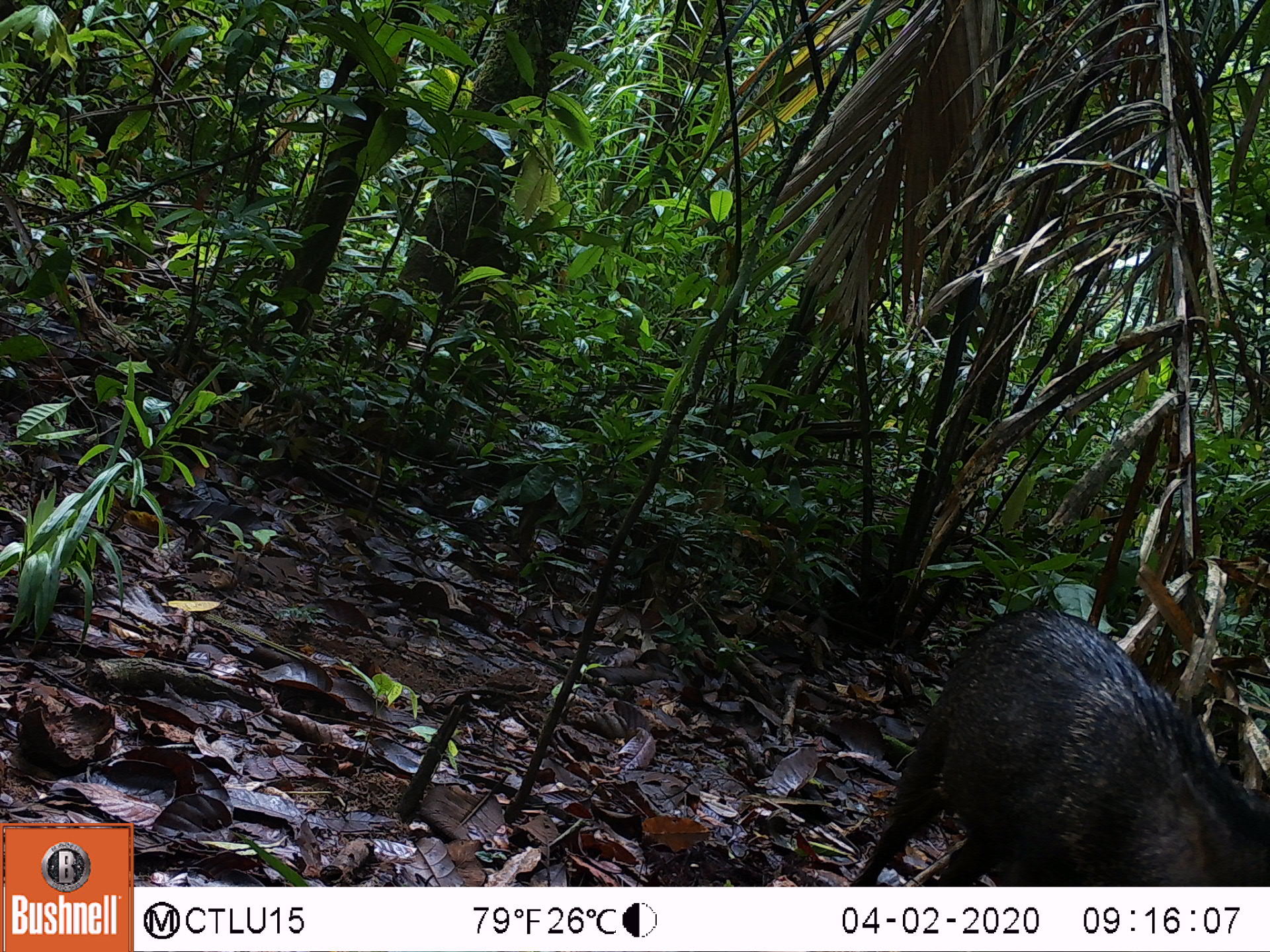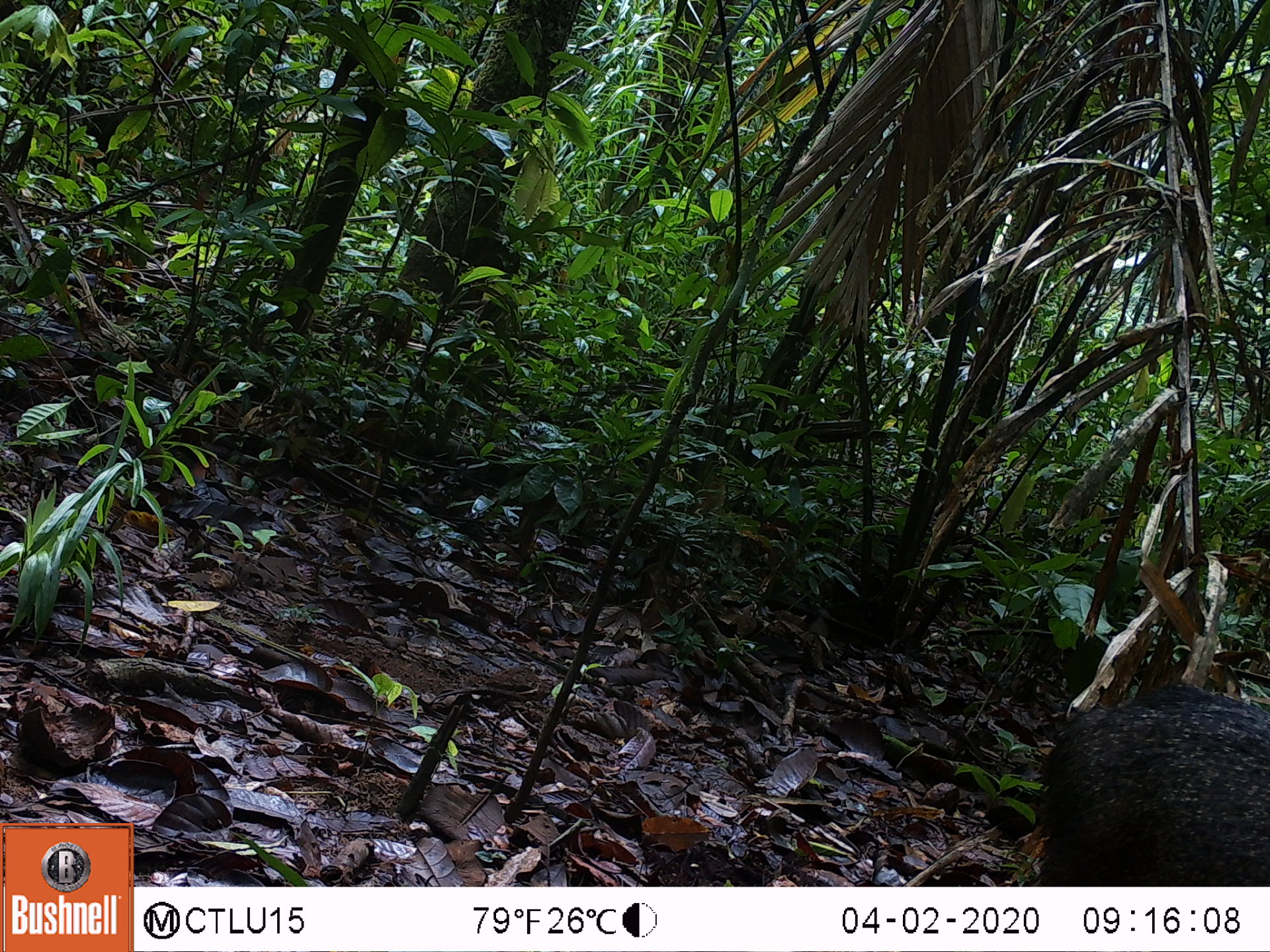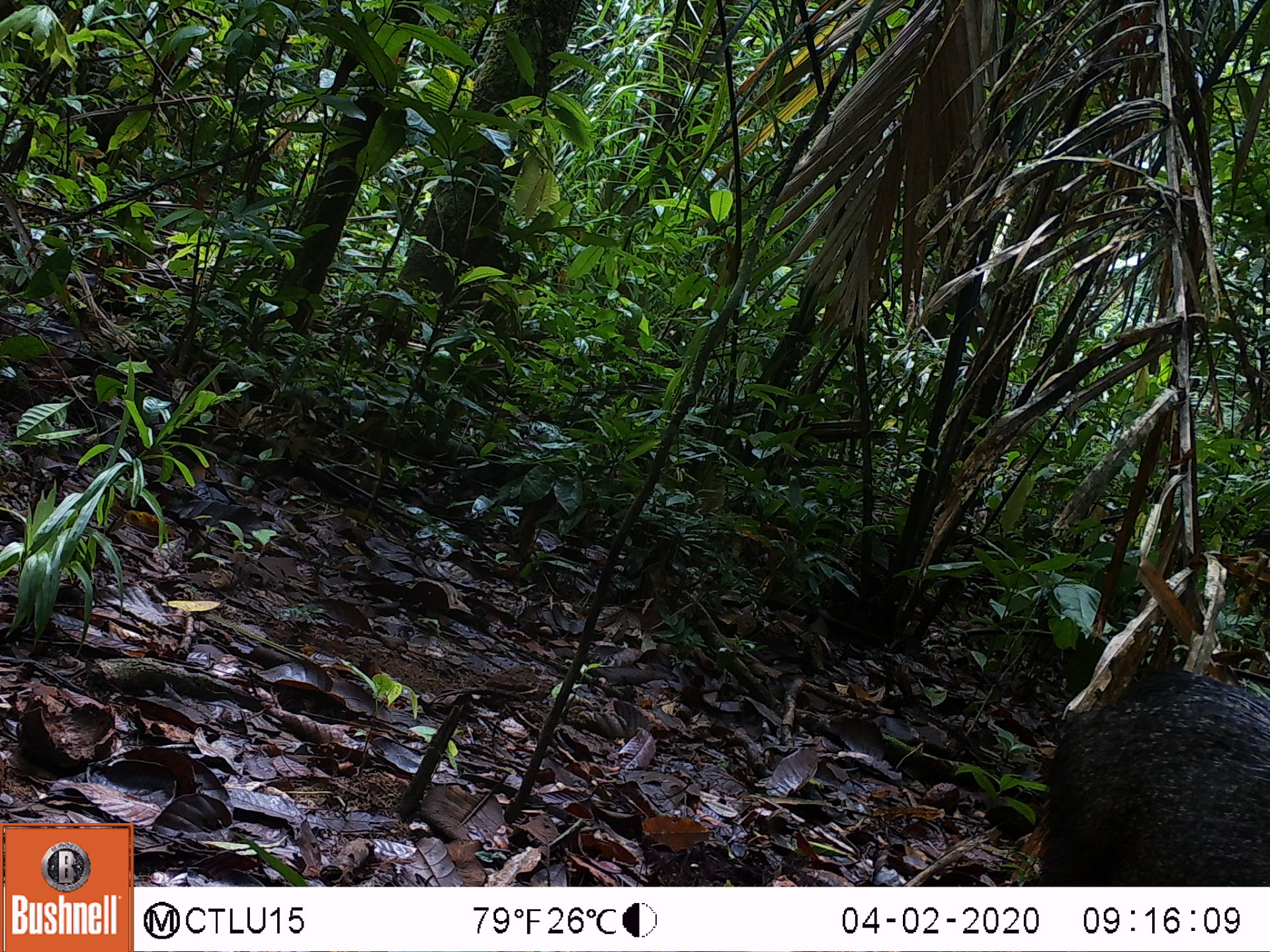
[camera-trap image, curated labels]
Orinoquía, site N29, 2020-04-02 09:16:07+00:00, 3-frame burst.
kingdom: Animalia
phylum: Chordata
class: Mammalia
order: Artiodactyla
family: Tayassuidae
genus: Pecari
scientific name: Pecari tajacu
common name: collared peccary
Collared peccary (Pecari tajacu).